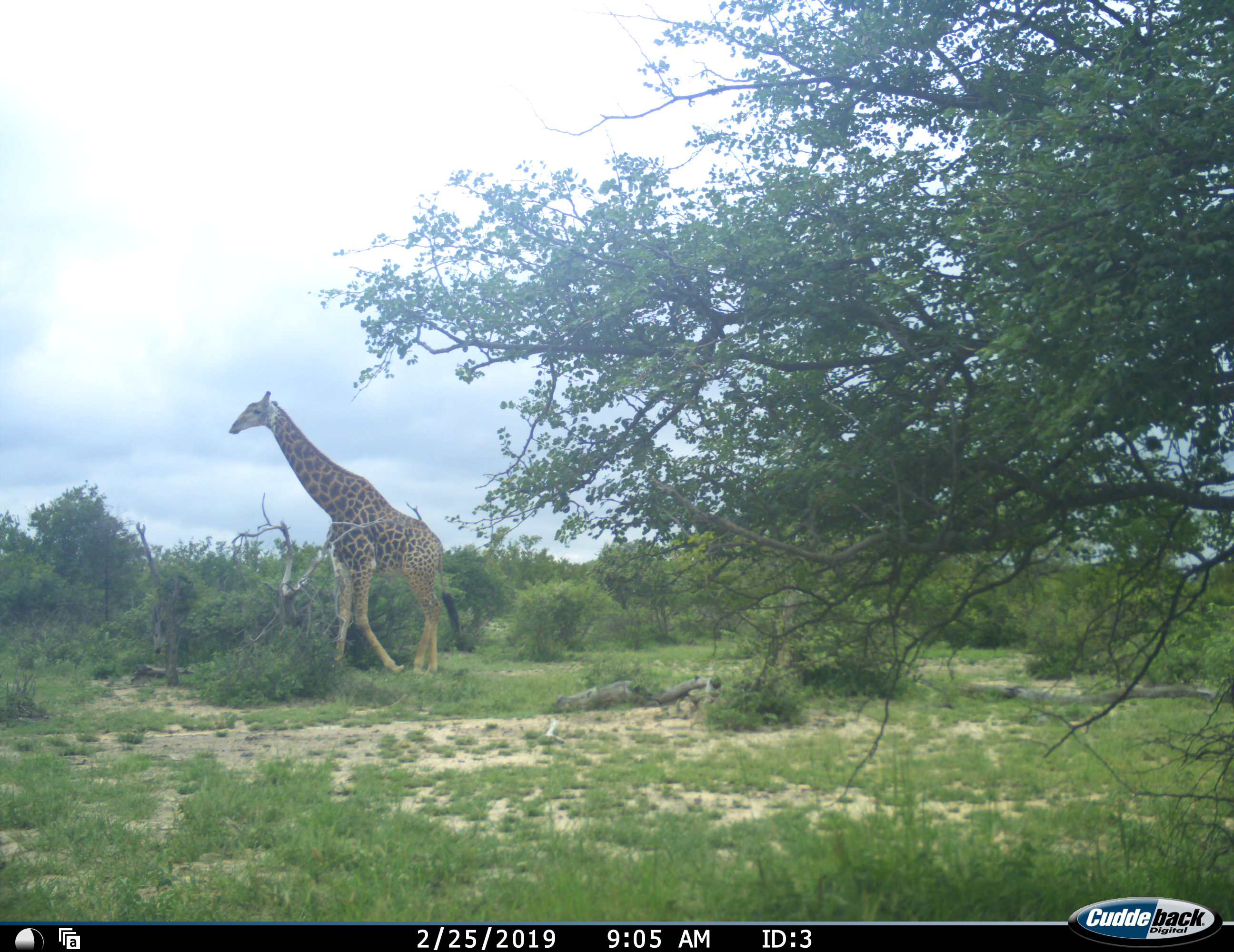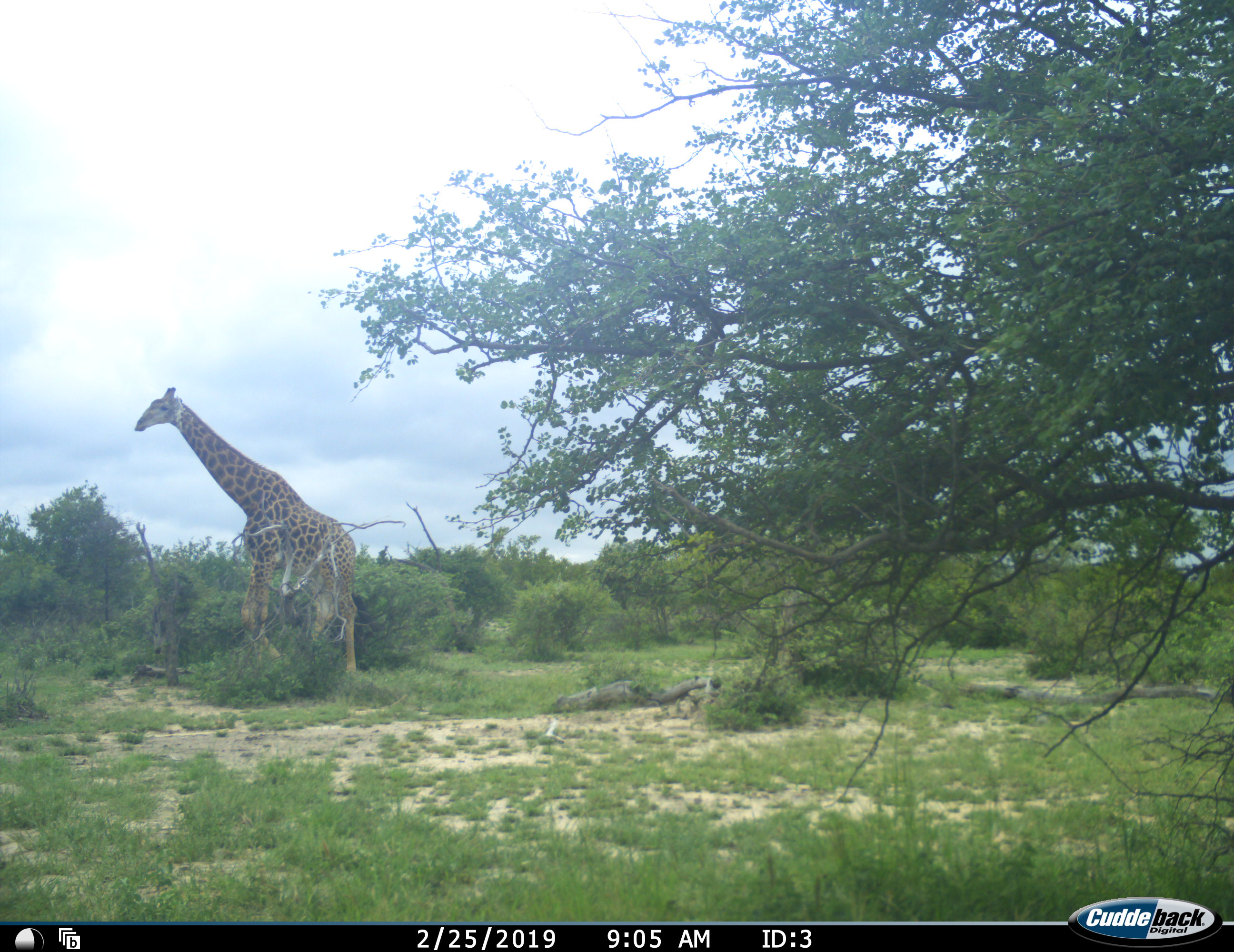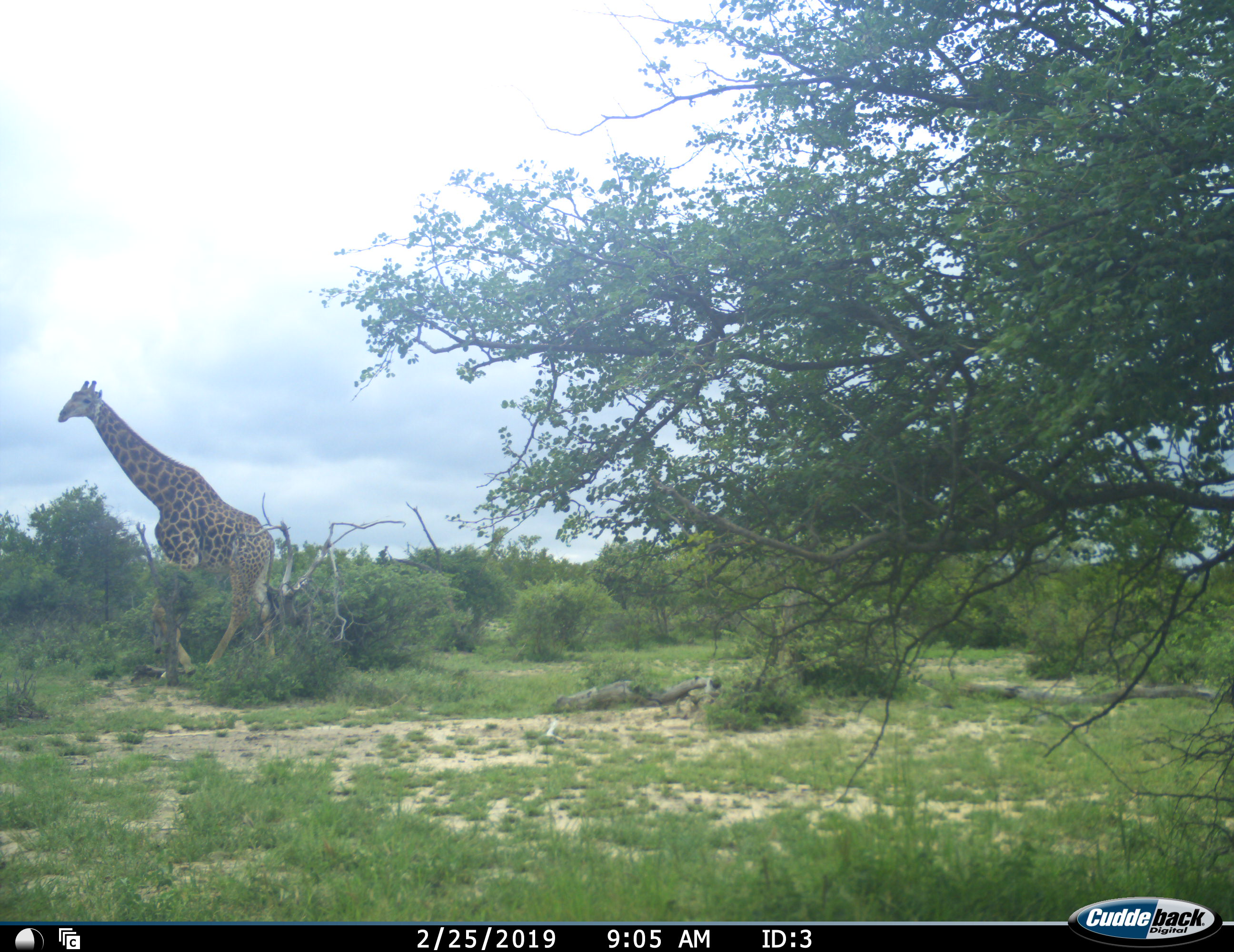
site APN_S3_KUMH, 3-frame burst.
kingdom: Animalia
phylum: Chordata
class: Mammalia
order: Artiodactyla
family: Giraffidae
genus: Giraffa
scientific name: Giraffa camelopardalis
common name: giraffe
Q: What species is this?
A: Giraffe (Giraffa camelopardalis).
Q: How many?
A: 1.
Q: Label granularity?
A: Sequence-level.